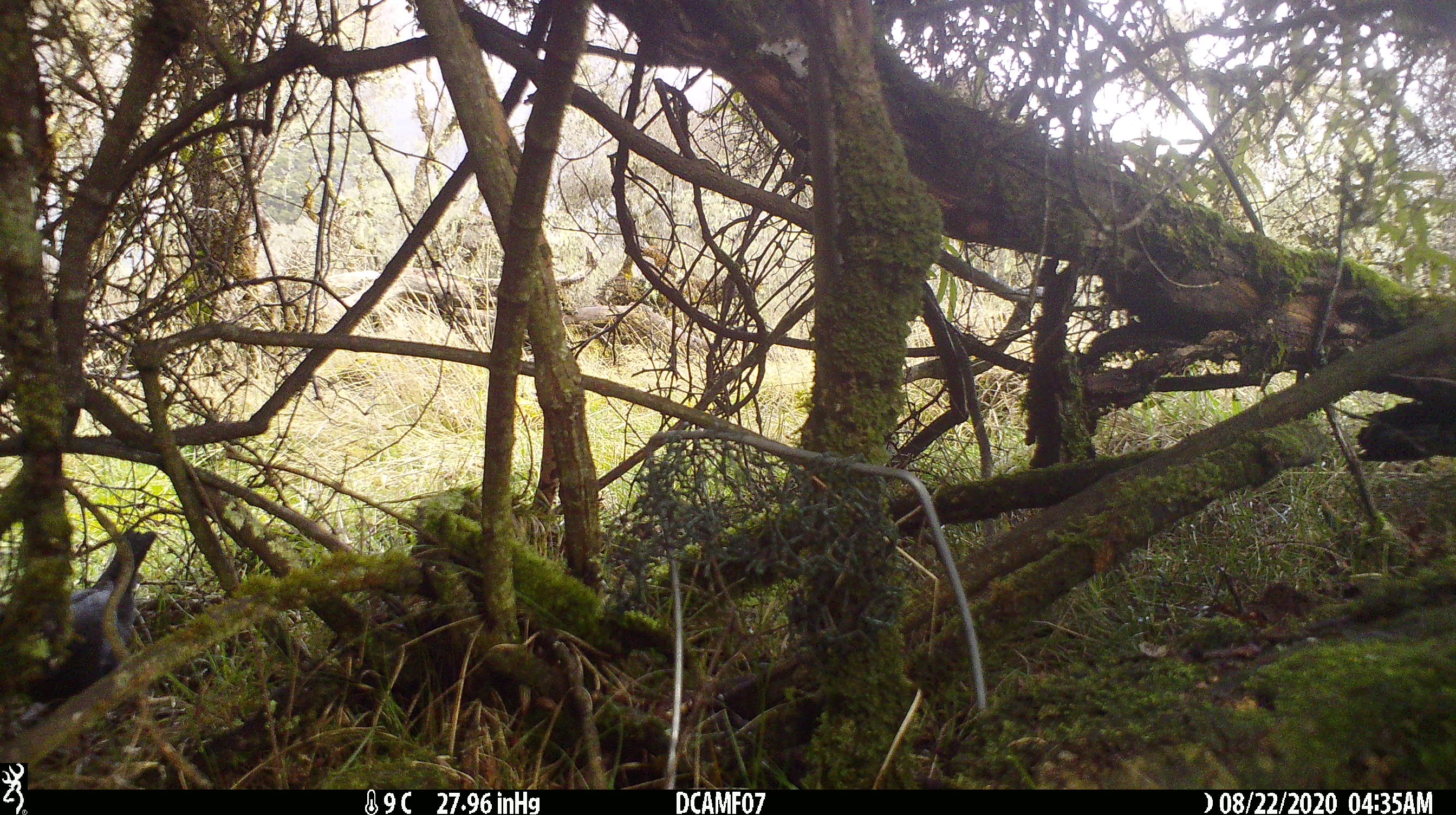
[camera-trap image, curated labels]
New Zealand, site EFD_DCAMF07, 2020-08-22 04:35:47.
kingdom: Animalia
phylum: Chordata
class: Aves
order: Passeriformes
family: Turdidae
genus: Turdus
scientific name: Turdus merula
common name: eurasian blackbird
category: blackbird